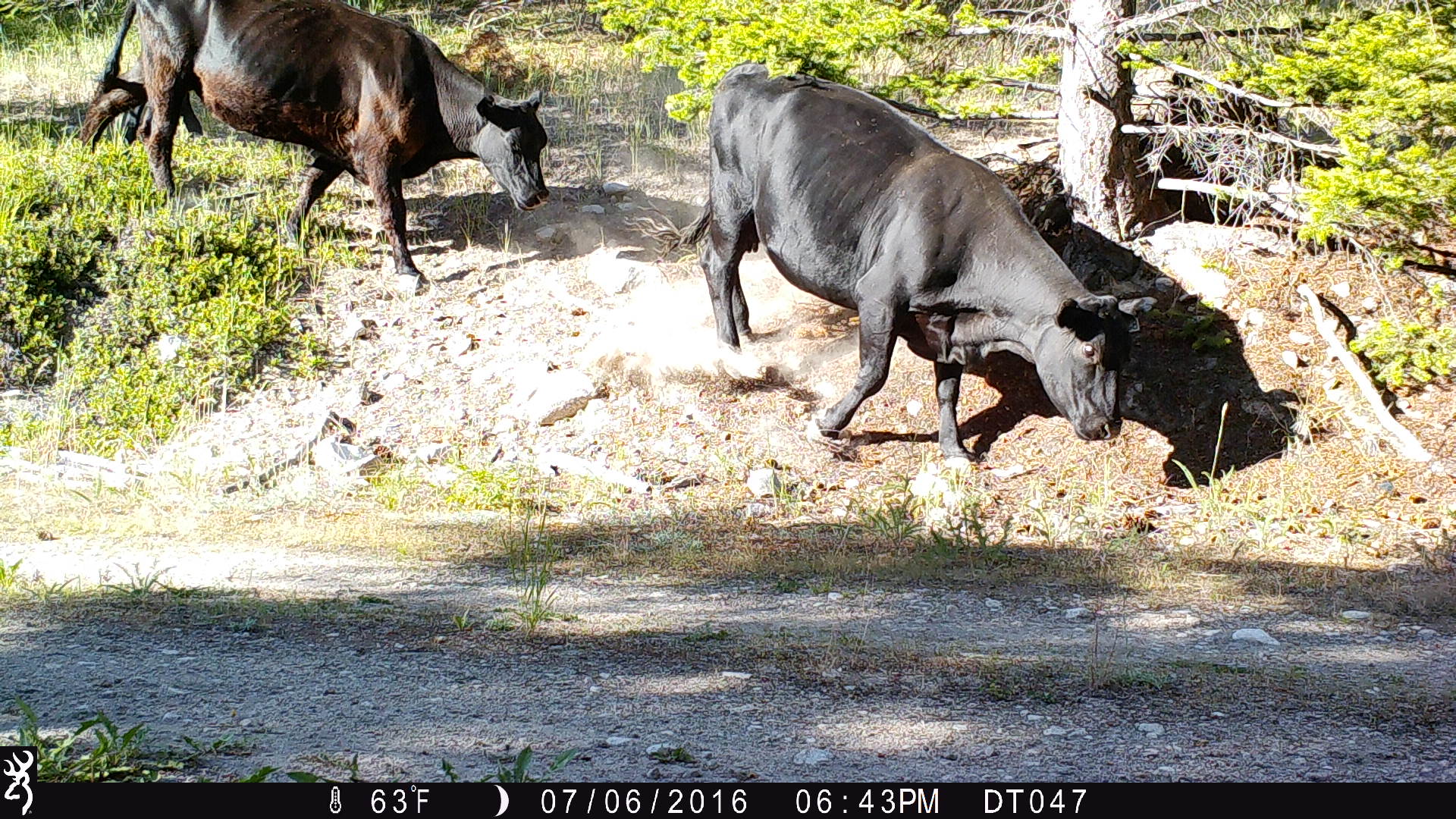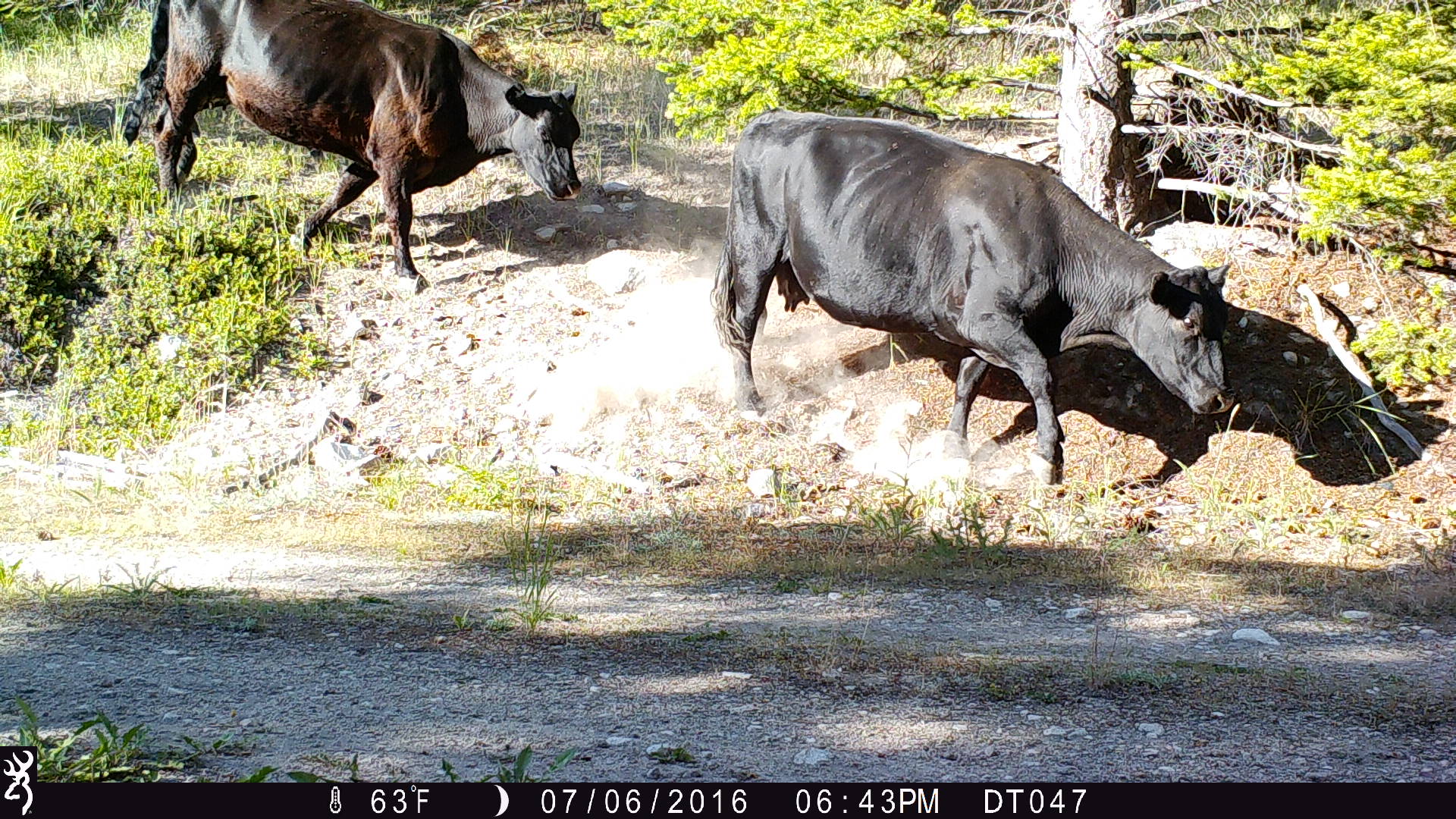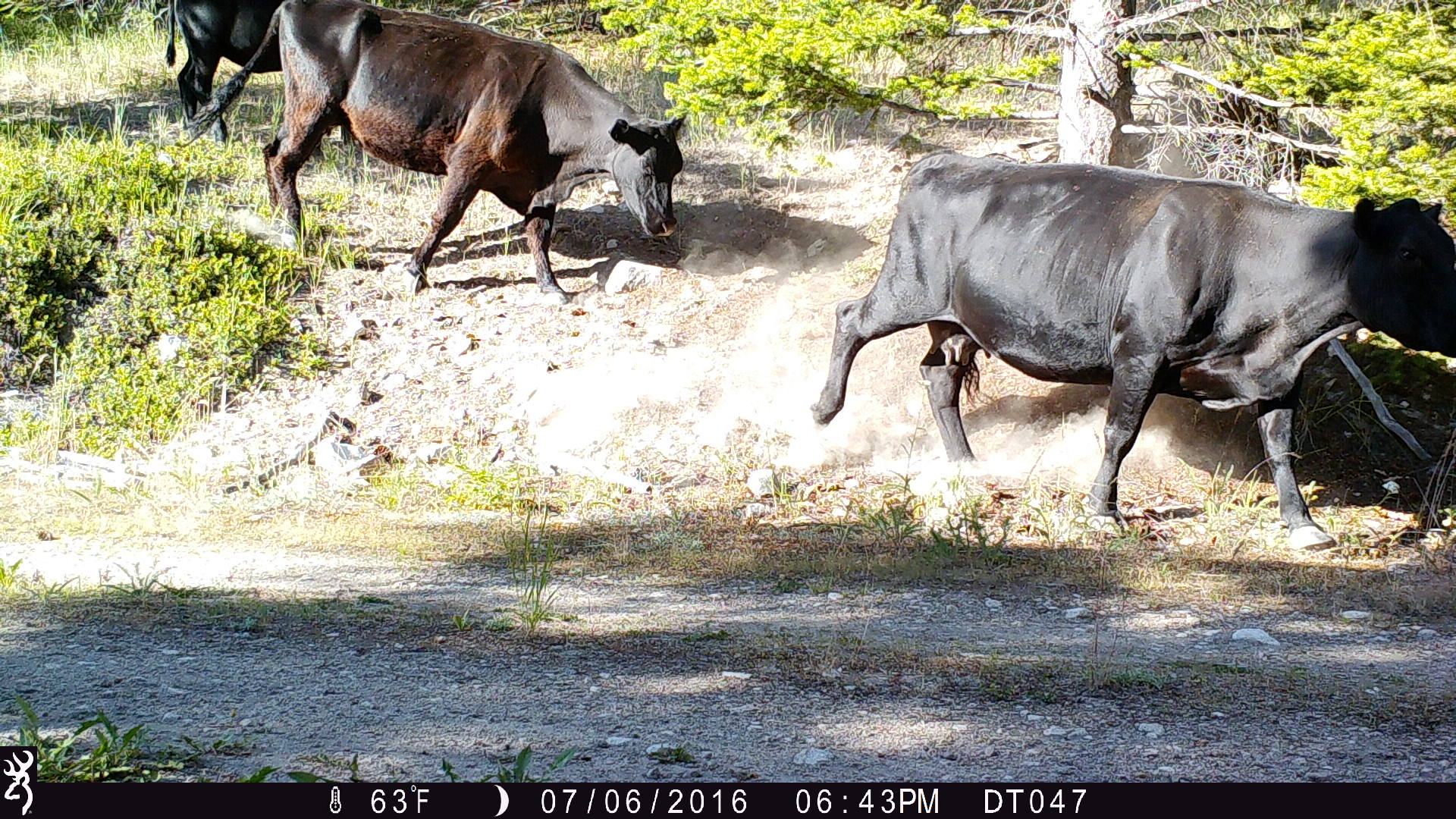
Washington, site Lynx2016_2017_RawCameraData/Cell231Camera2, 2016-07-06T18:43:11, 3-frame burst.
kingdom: Animalia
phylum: Chordata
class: Mammalia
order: Artiodactyla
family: Bovidae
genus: Bos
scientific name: Bos taurus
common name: domestic cattle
Domestic cattle (Bos taurus). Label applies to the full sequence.